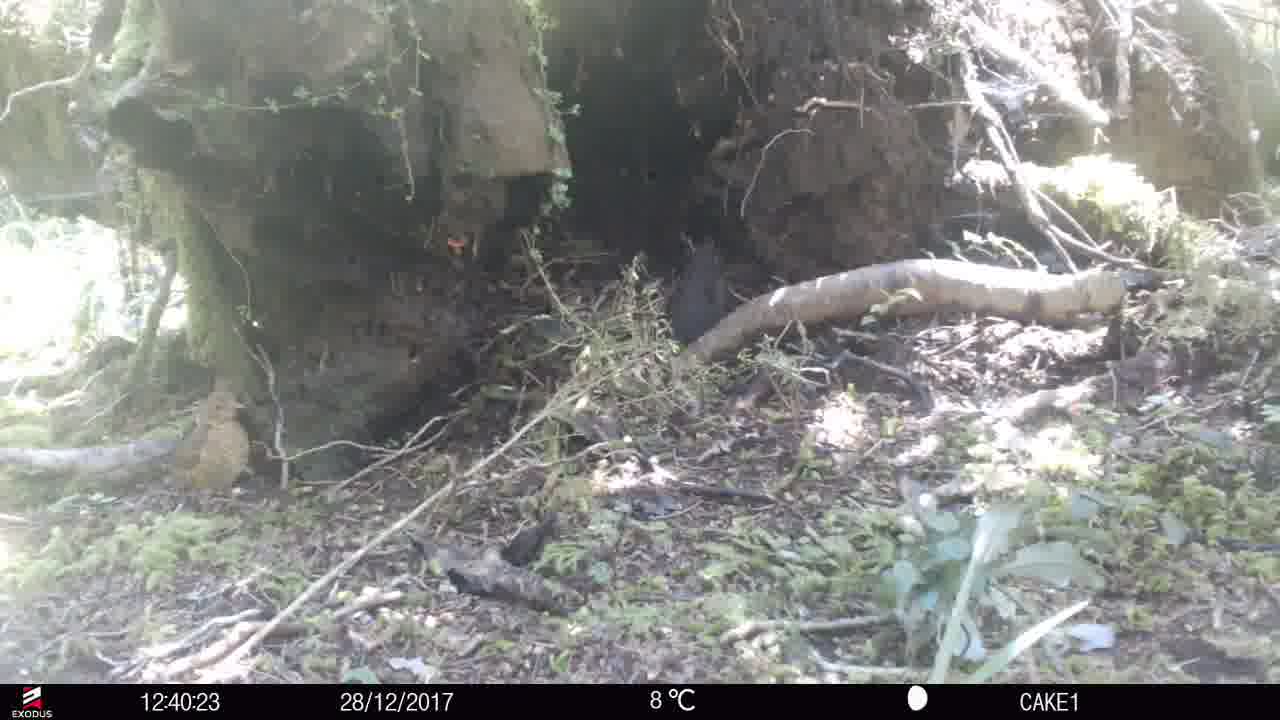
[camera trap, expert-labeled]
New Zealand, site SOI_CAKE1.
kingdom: Animalia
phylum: Chordata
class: Aves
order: Passeriformes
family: Turdidae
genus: Turdus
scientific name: Turdus merula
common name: eurasian blackbird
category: blackbird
Blackbird (eurasian blackbird) (Turdus merula).